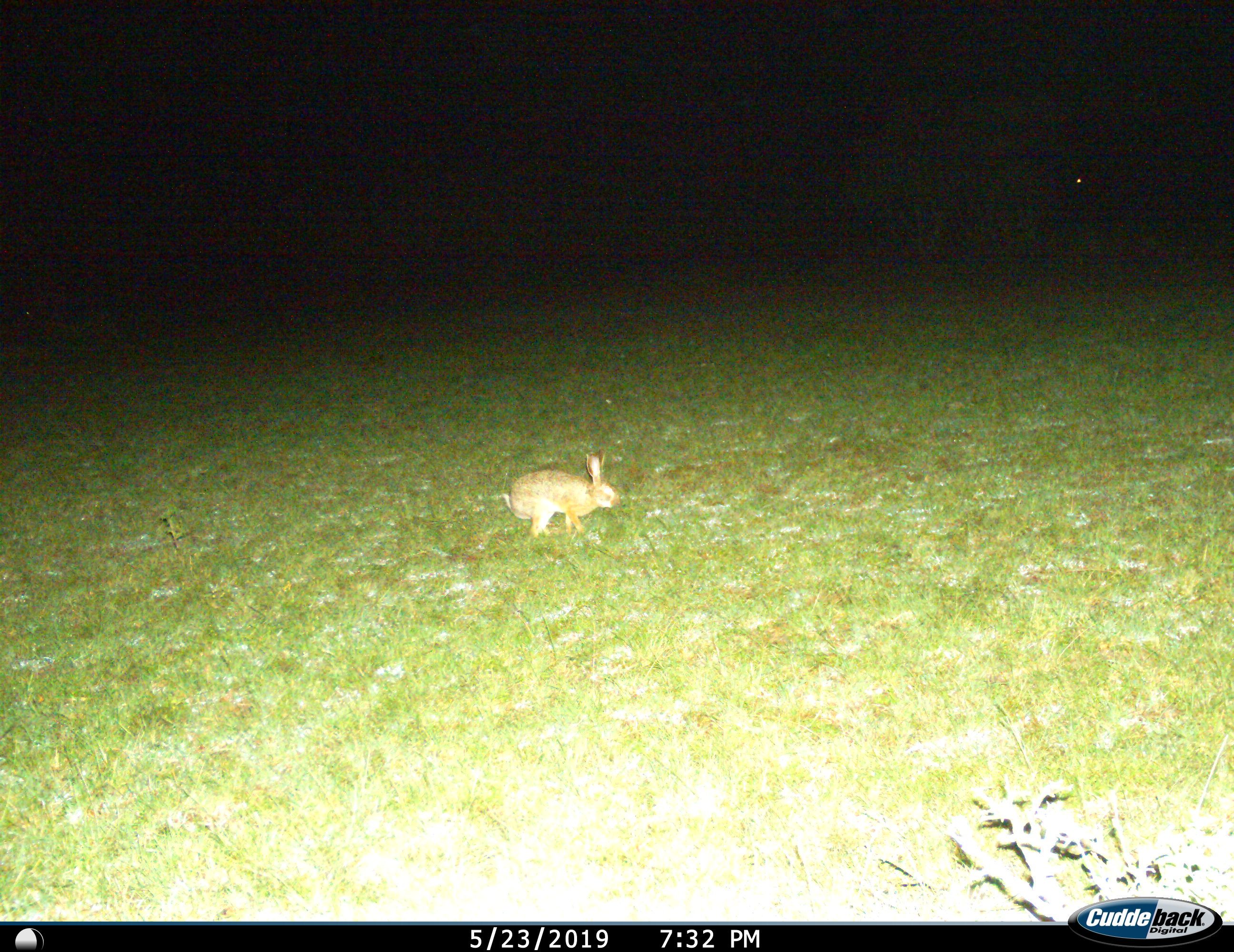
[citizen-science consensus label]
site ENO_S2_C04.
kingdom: Animalia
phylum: Chordata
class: Mammalia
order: Lagomorpha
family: Leporidae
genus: Lepus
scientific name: Lepus saxatilis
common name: scrub hare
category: haresavannah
Haresavannah (scrub hare) (Lepus saxatilis), count 1. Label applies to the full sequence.